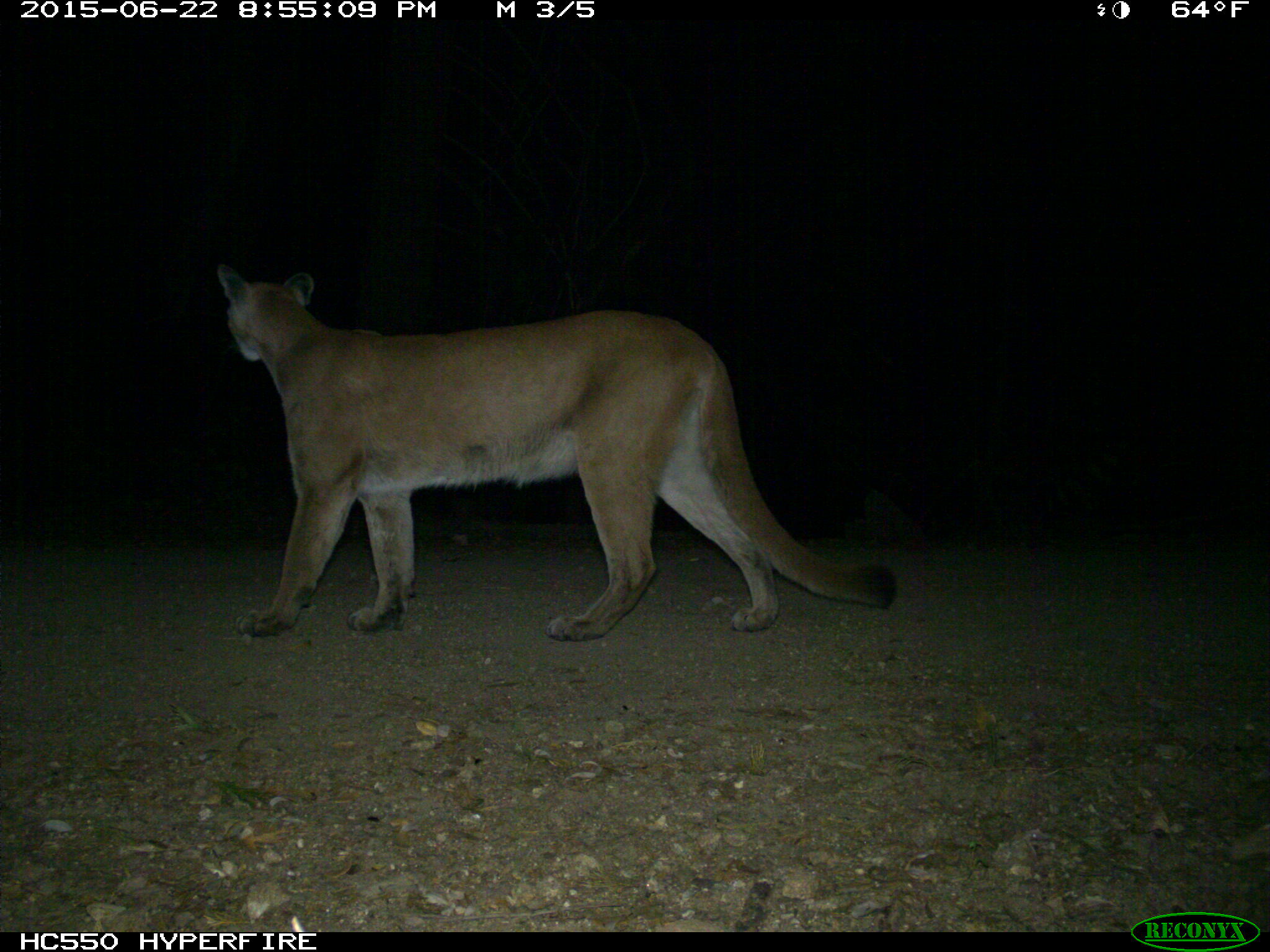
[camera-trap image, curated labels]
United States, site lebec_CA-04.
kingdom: Animalia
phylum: Chordata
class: Mammalia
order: Carnivora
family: Felidae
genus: Puma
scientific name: Puma concolor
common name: mountain lion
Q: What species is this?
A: Puma concolor (mountain lion).